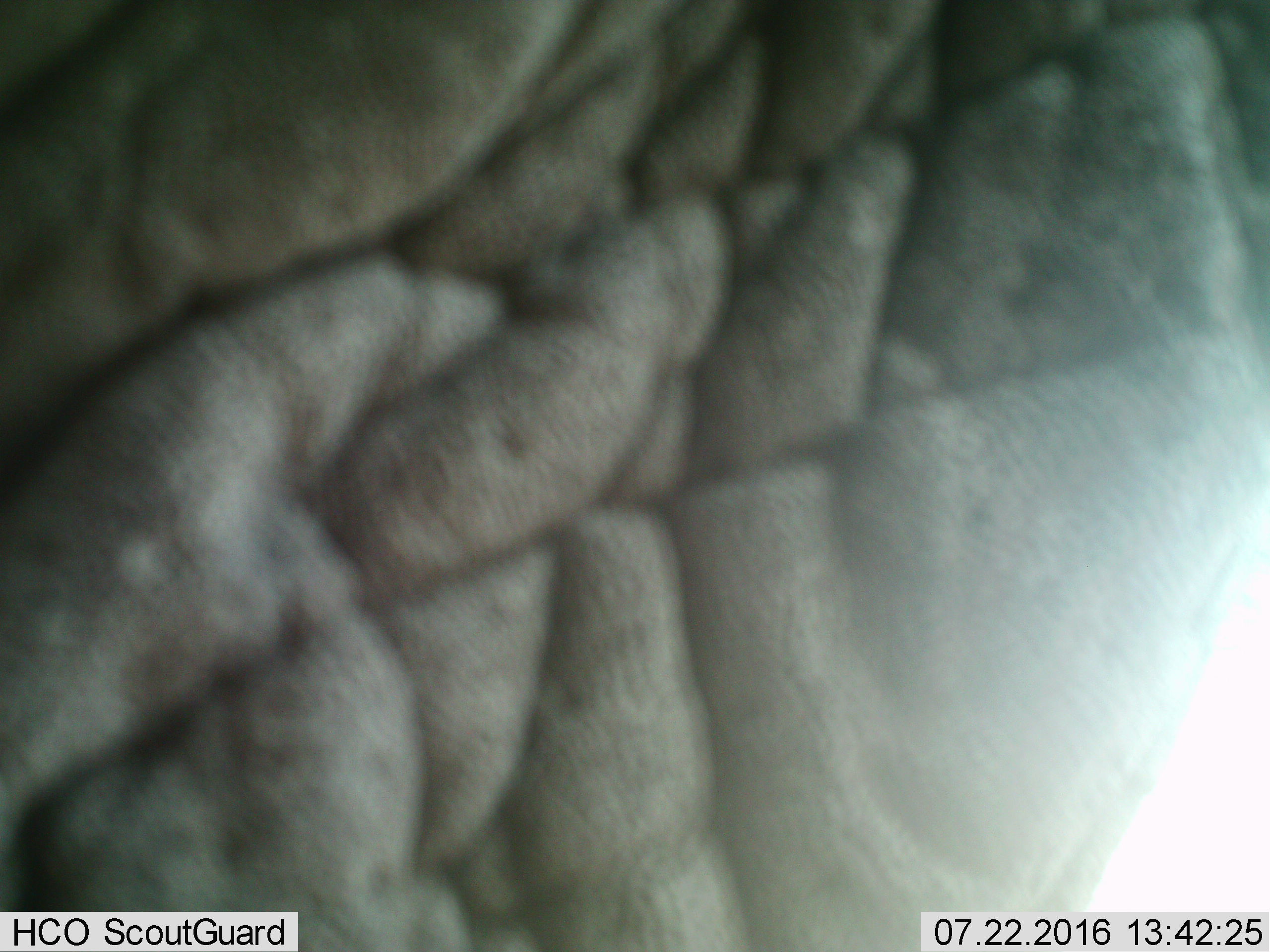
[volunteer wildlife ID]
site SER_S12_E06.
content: unidentified animal